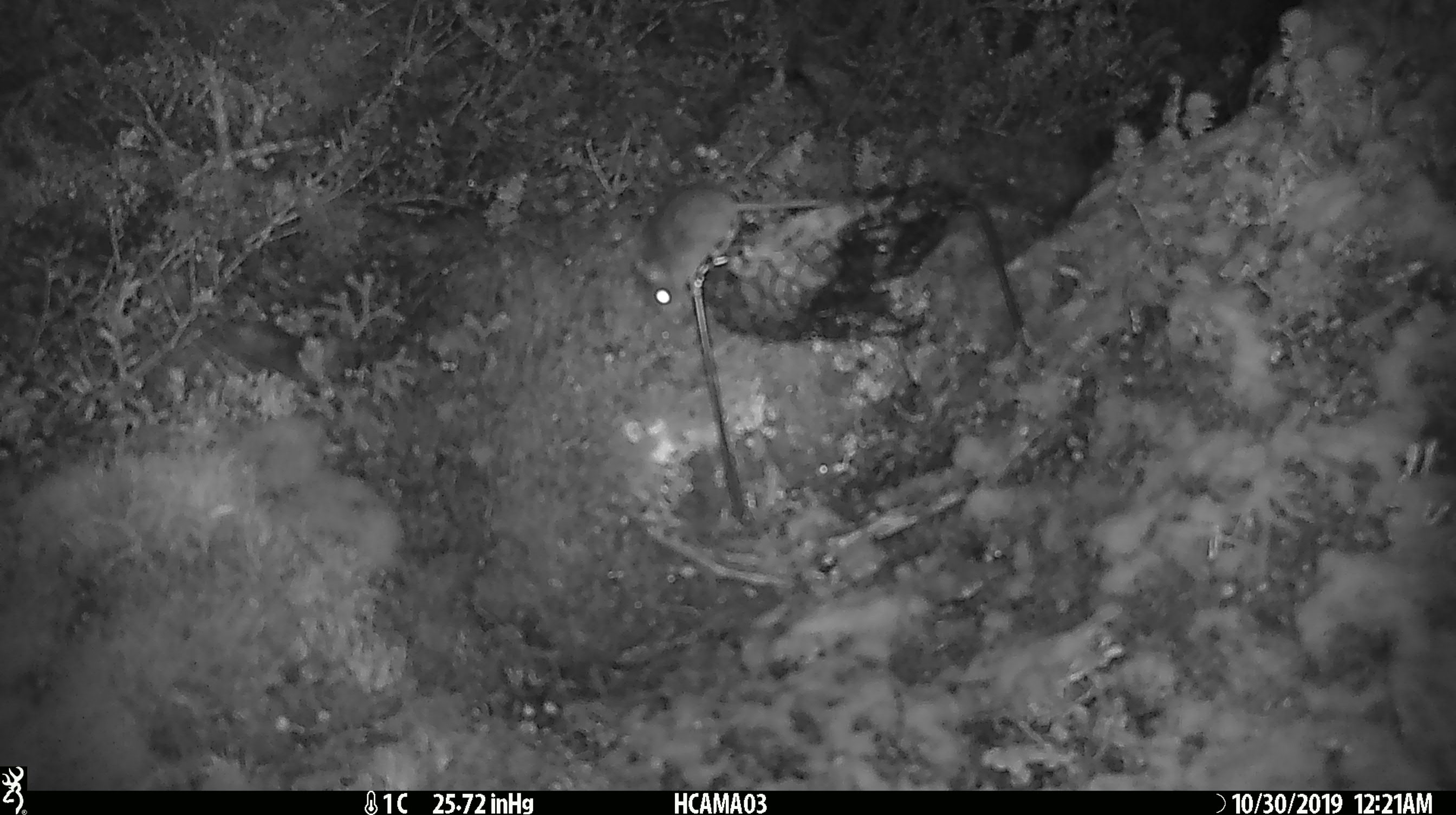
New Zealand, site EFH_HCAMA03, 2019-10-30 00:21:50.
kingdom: Animalia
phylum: Chordata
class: Mammalia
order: Rodentia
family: Muridae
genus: Mus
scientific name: Mus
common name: mouse